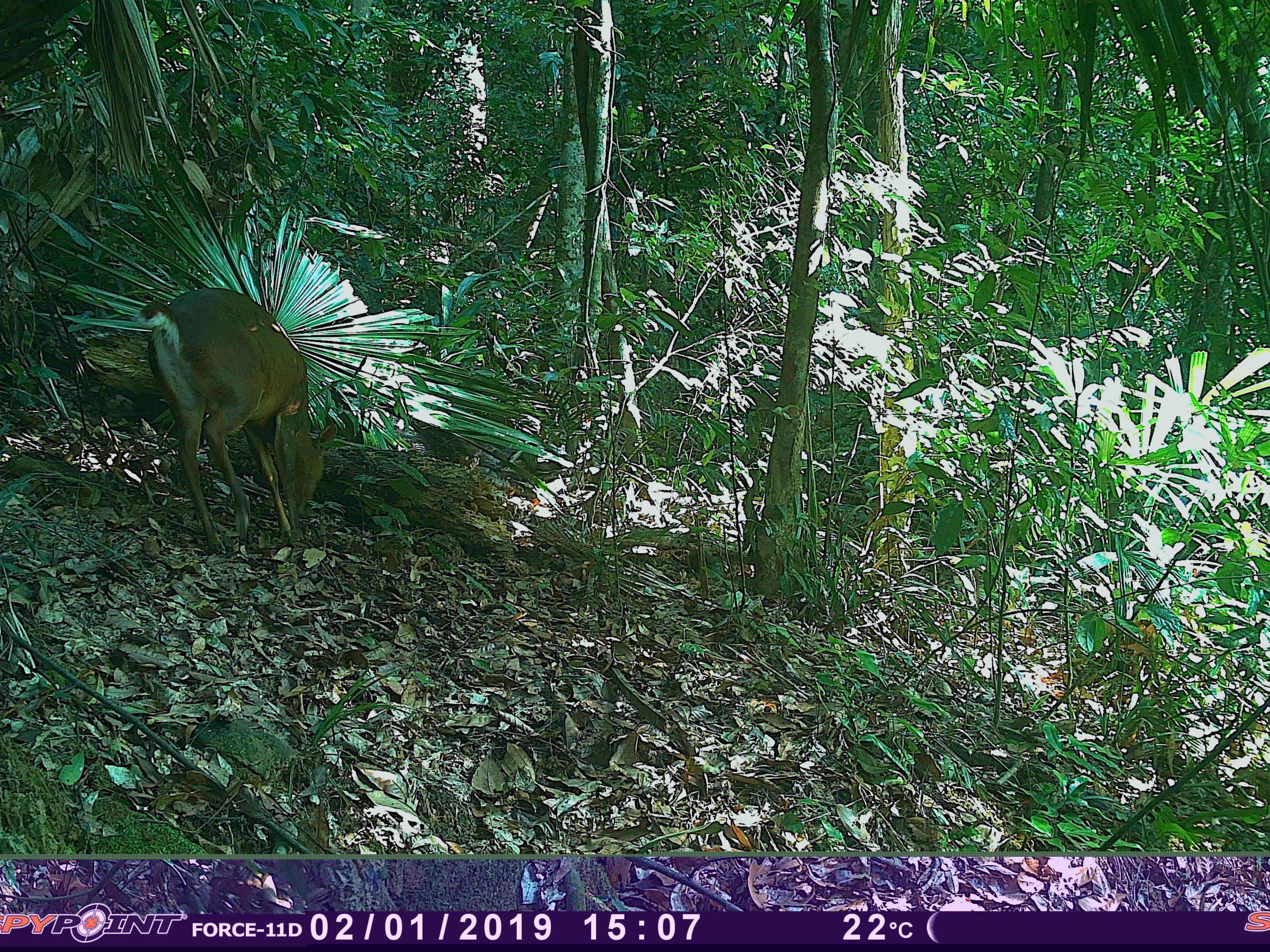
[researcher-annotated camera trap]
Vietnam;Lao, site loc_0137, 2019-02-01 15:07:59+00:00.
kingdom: Animalia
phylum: Chordata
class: Mammalia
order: Artiodactyla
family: Cervidae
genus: Muntiacus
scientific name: Muntiacus vuquangensis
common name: large-antlered muntjac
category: large antlered muntjac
Large antlered muntjac (large-antlered muntjac) (Muntiacus vuquangensis). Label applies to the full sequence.